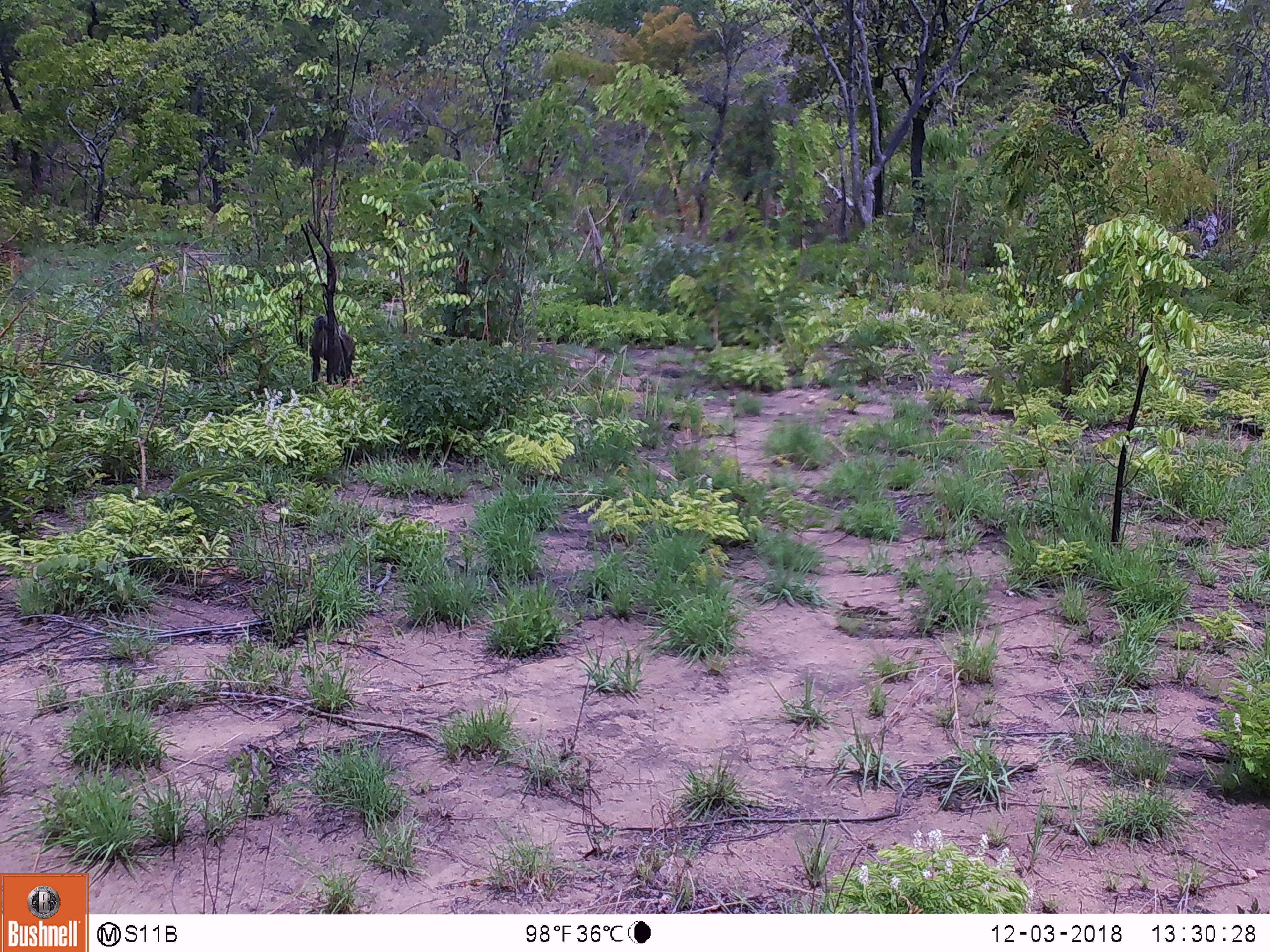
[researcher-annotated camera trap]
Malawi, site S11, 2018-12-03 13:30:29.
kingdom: Animalia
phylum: Chordata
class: Mammalia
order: Primates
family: Cercopithecidae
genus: Papio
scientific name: Papio cynocephalus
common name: yellow baboon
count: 1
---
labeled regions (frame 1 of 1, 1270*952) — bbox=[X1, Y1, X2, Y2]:
yellow baboon: bbox=[298, 306, 364, 392]